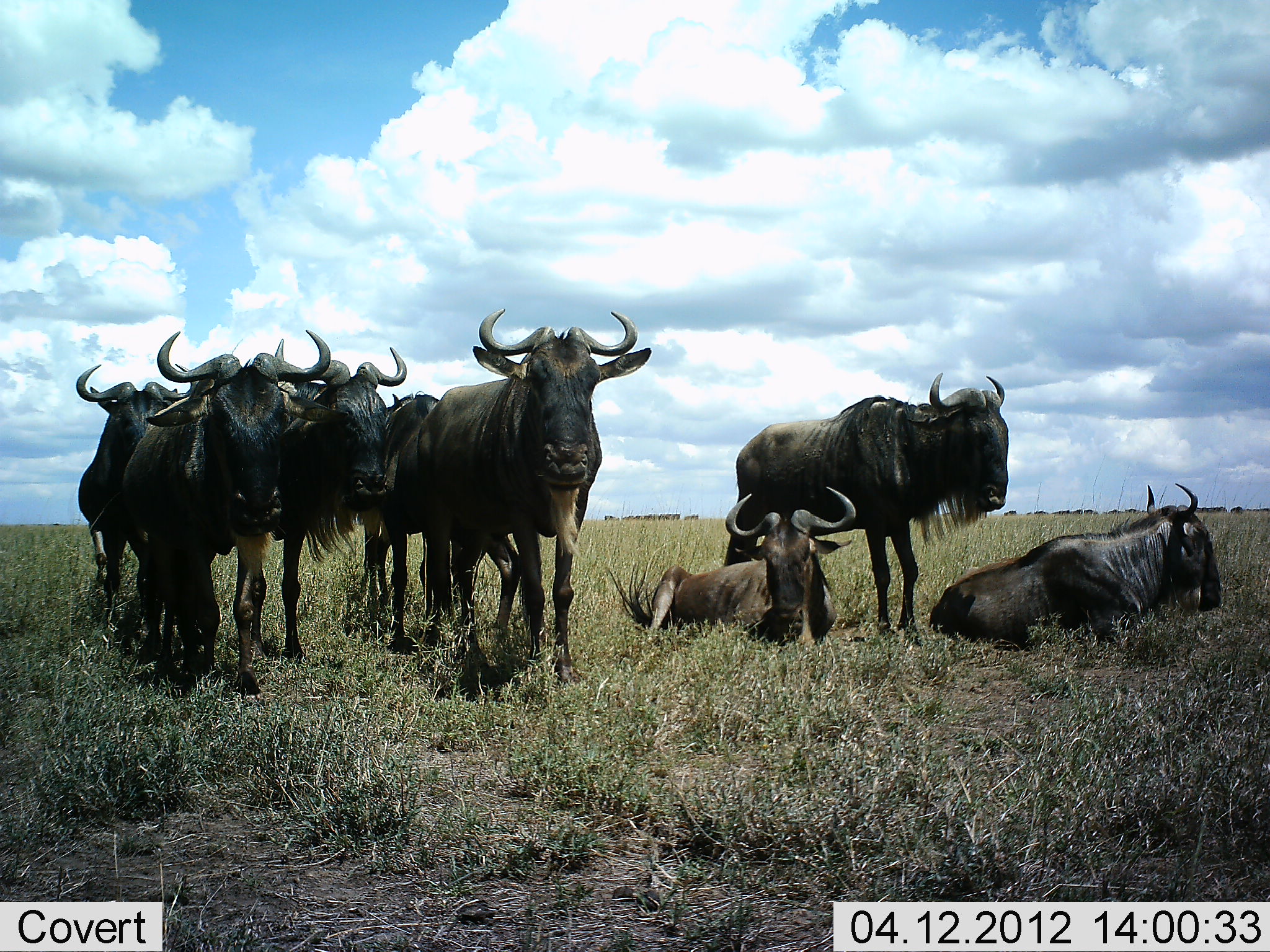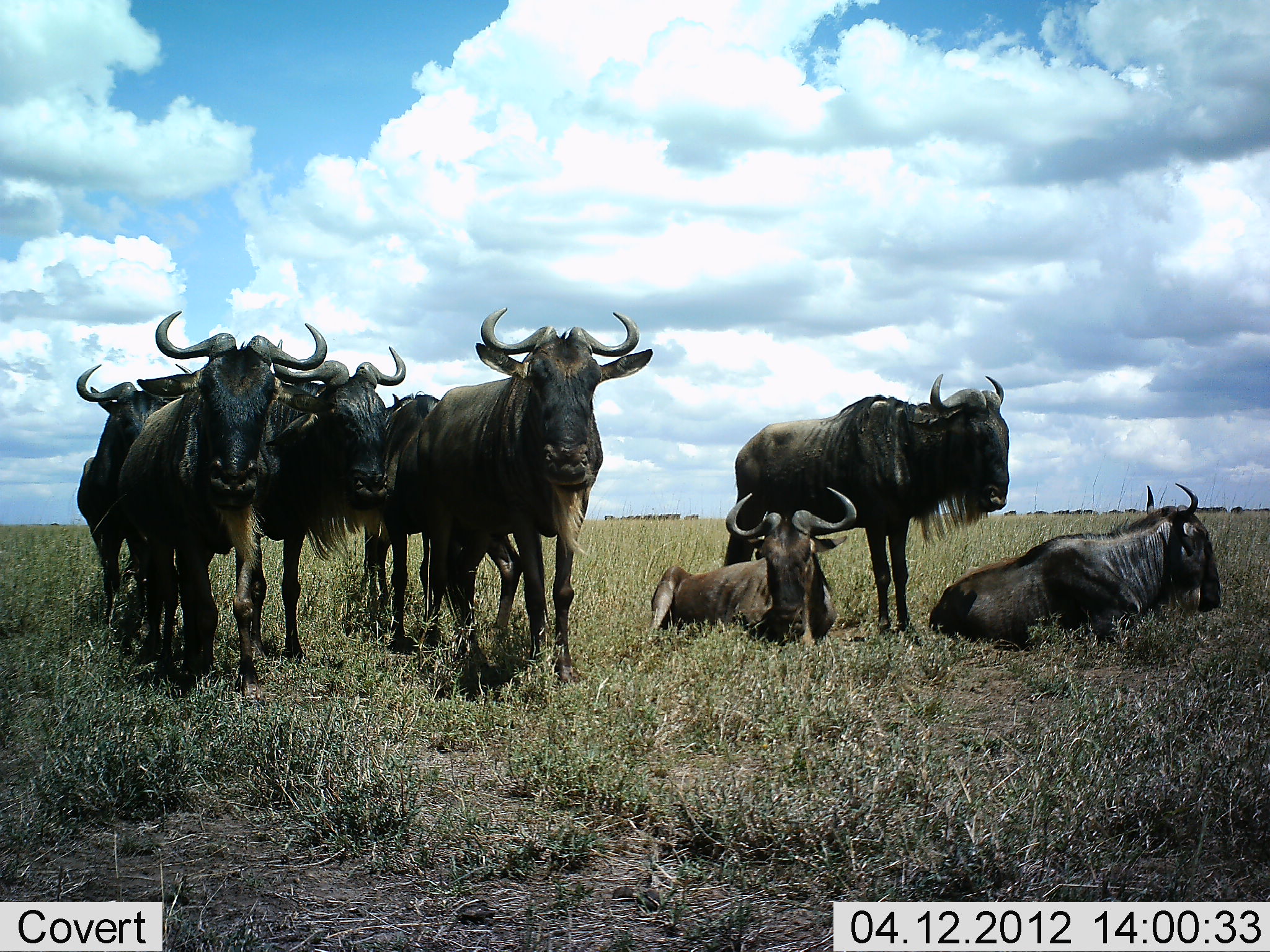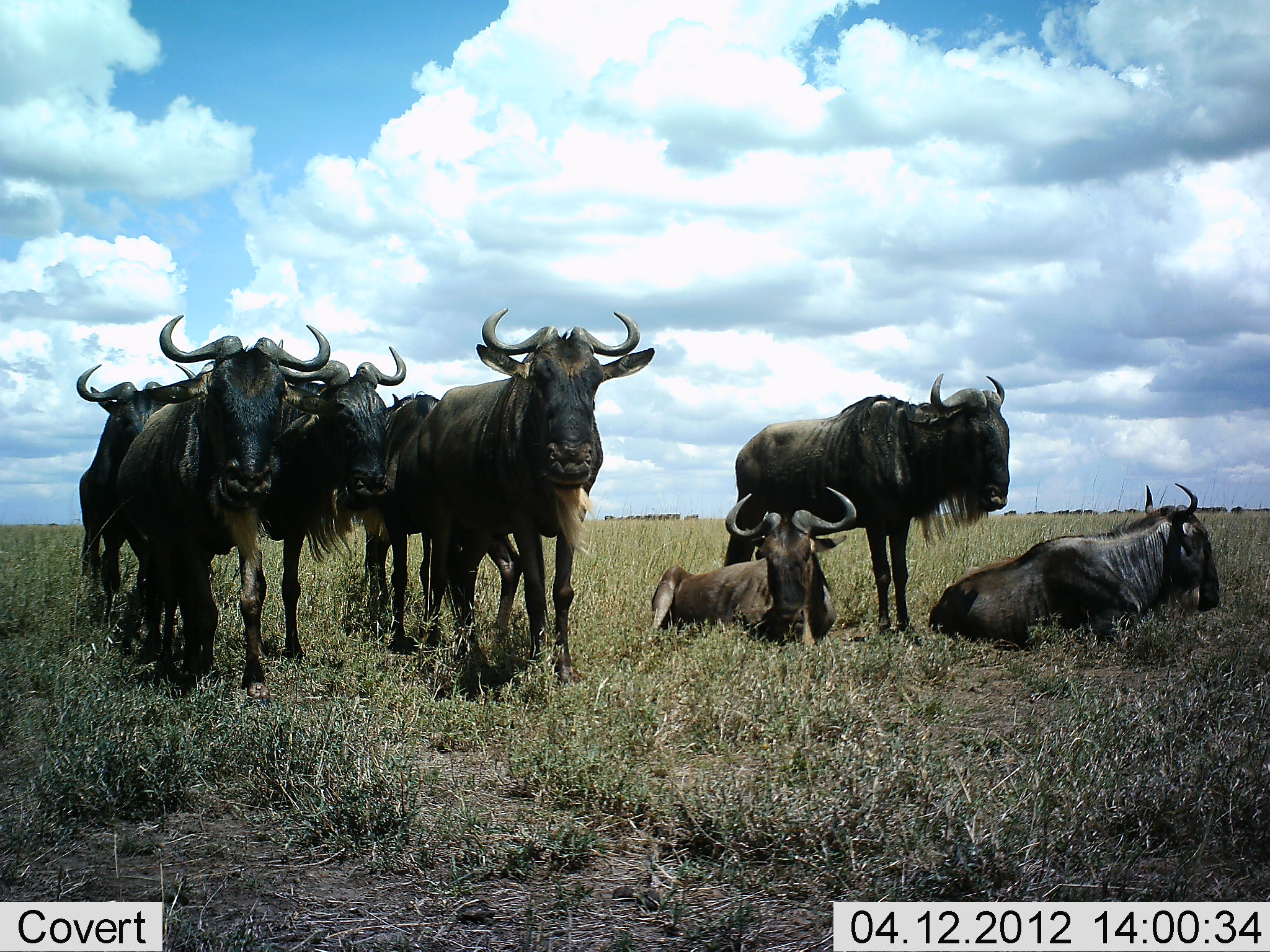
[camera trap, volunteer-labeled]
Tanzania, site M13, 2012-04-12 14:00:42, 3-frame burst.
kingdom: Animalia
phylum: Chordata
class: Mammalia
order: Artiodactyla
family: Bovidae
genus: Connochaetes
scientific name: Connochaetes taurinus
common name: blue wildebeest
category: wildebeest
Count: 8.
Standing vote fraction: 94%.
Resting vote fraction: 82%.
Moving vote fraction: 0%.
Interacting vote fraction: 12%.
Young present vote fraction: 6%.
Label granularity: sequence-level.